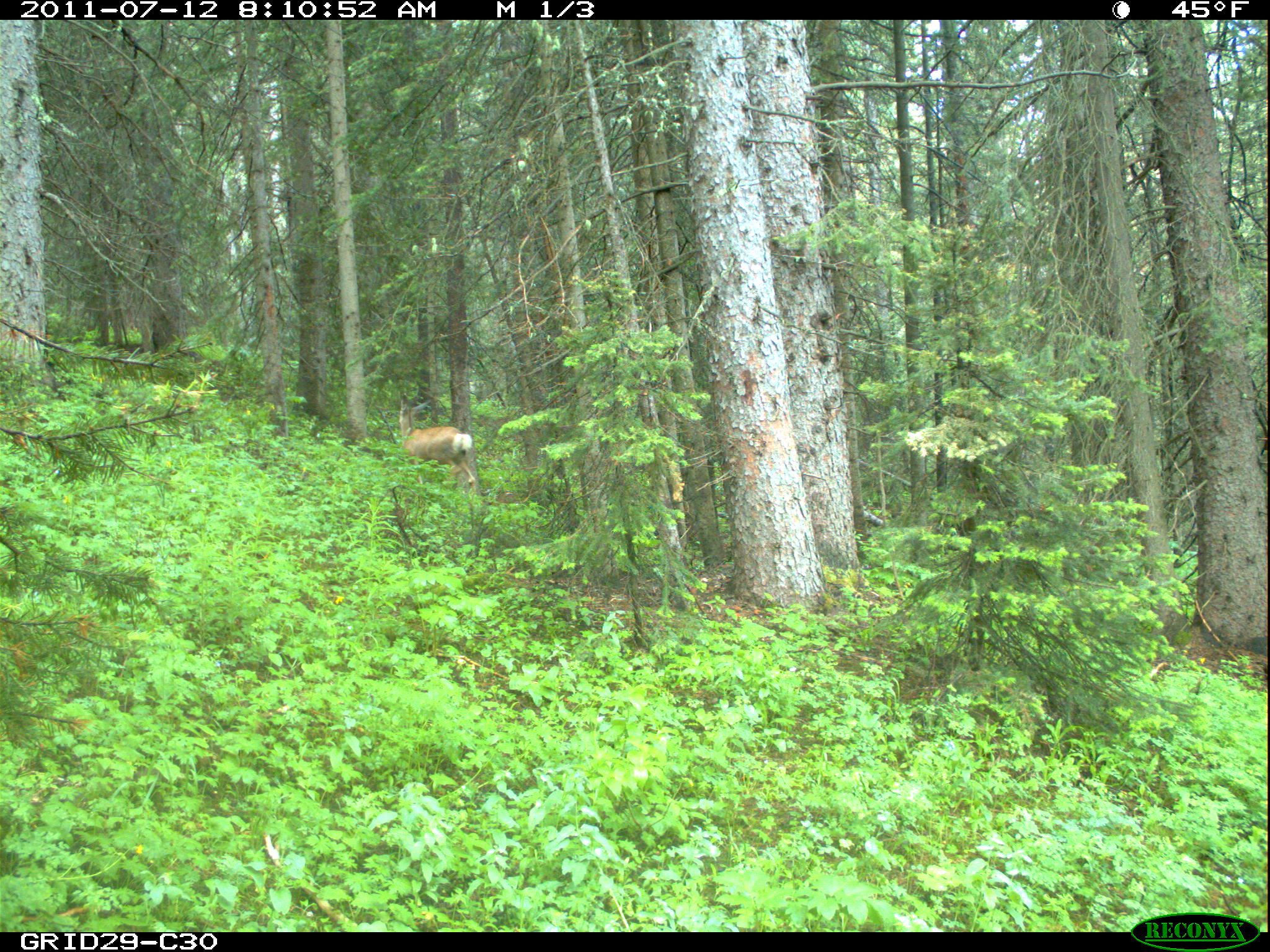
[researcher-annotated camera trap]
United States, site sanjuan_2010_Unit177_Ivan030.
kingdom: Animalia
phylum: Chordata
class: Mammalia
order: Artiodactyla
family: Cervidae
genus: Odocoileus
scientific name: Odocoileus hemionus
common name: mule deer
Odocoileus hemionus (mule deer).